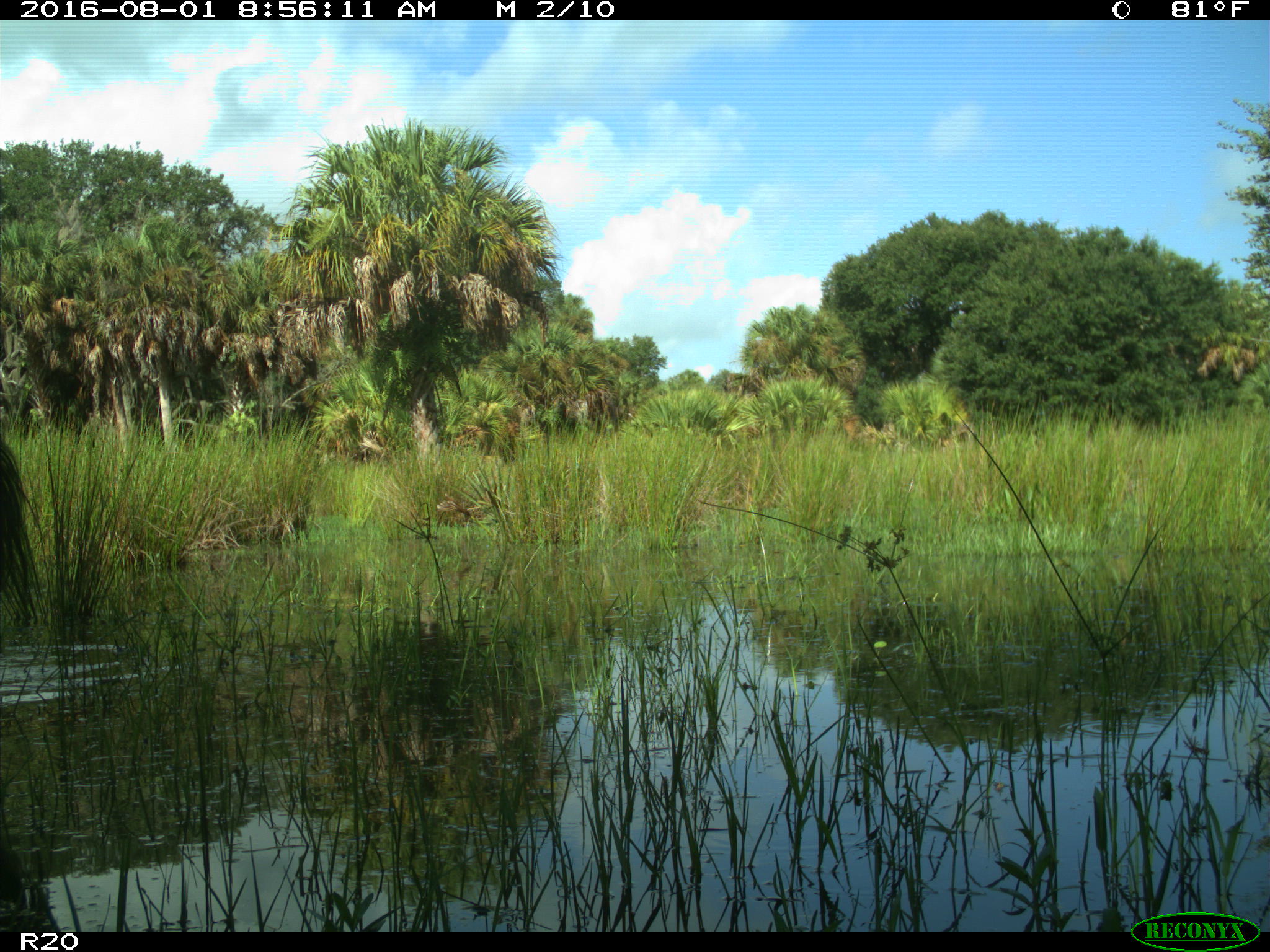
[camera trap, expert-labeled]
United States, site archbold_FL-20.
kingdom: Animalia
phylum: Chordata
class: Mammalia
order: Artiodactyla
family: Bovidae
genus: Bos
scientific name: Bos taurus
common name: domestic cow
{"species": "Bos taurus (domestic cow)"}